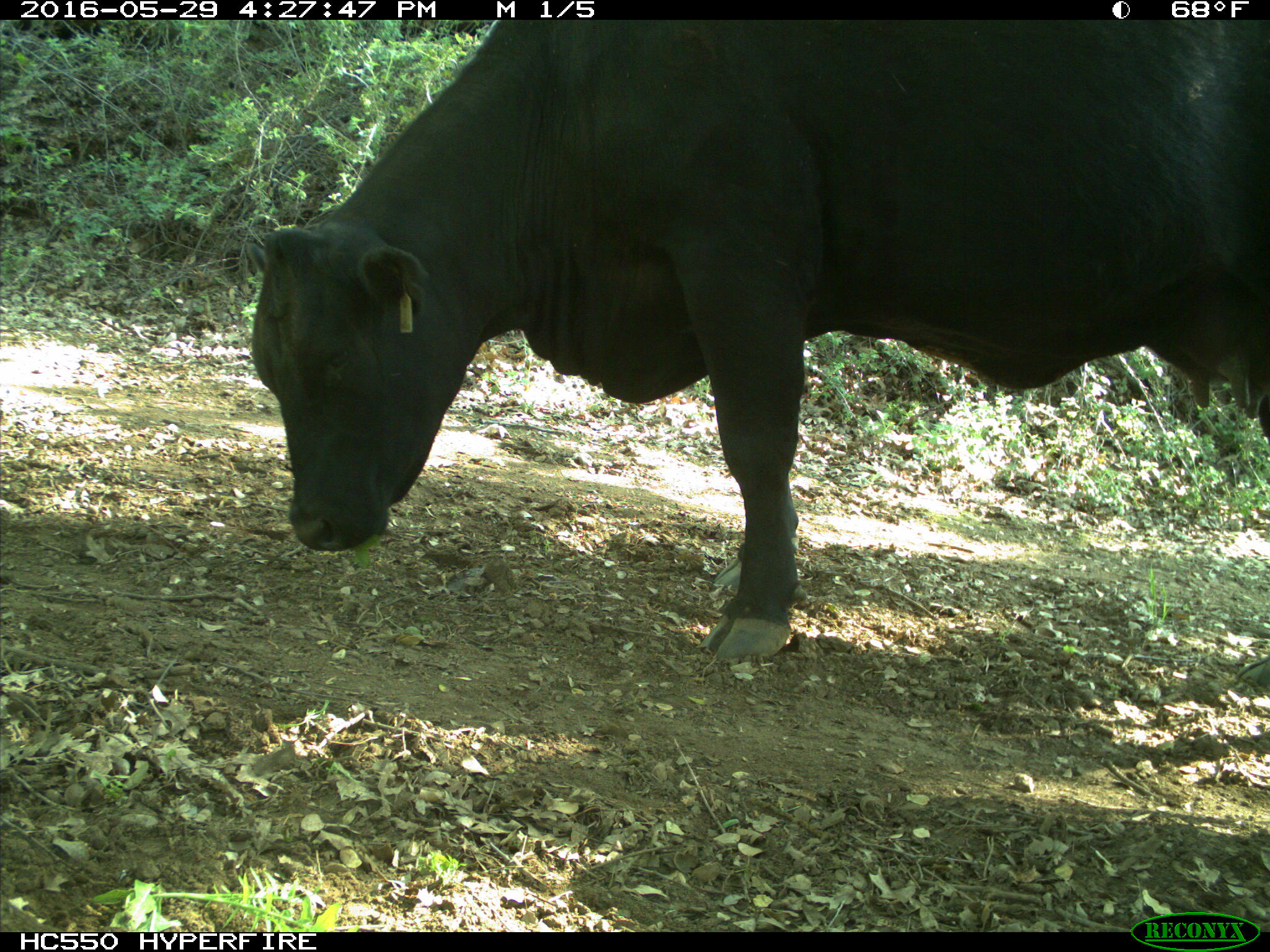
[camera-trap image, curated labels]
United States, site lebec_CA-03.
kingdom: Animalia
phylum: Chordata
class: Mammalia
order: Artiodactyla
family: Bovidae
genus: Bos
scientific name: Bos taurus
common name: domestic cow